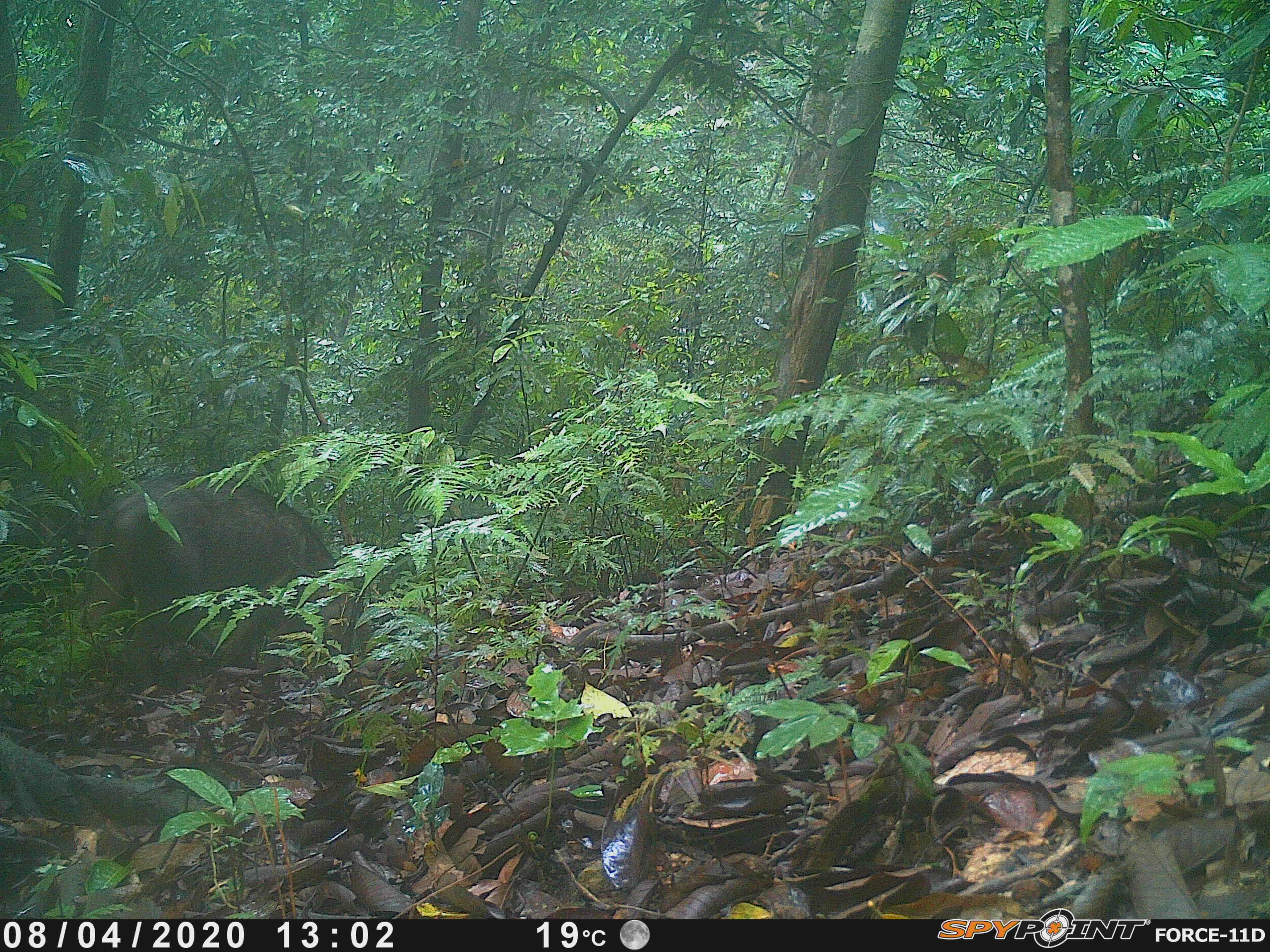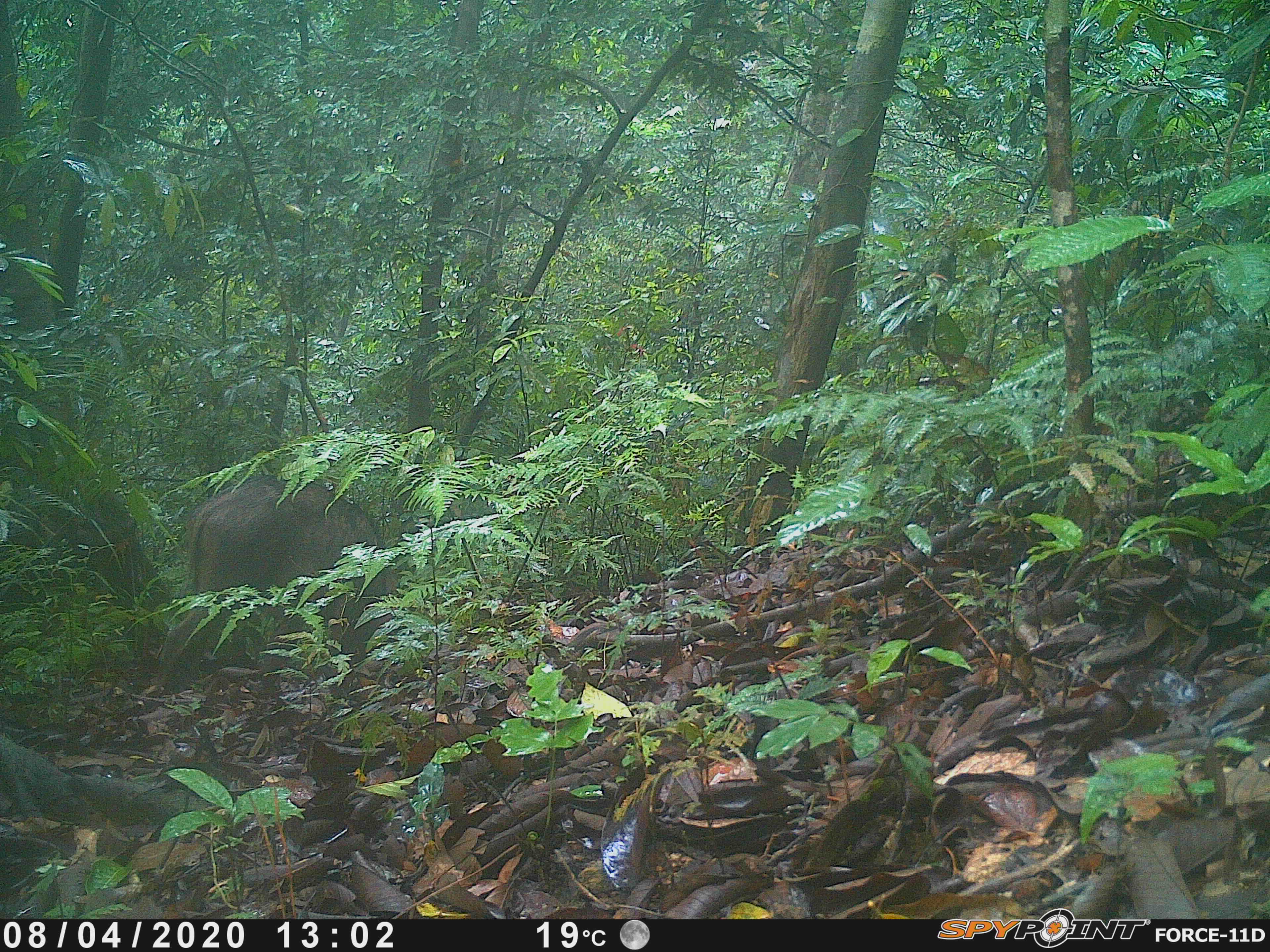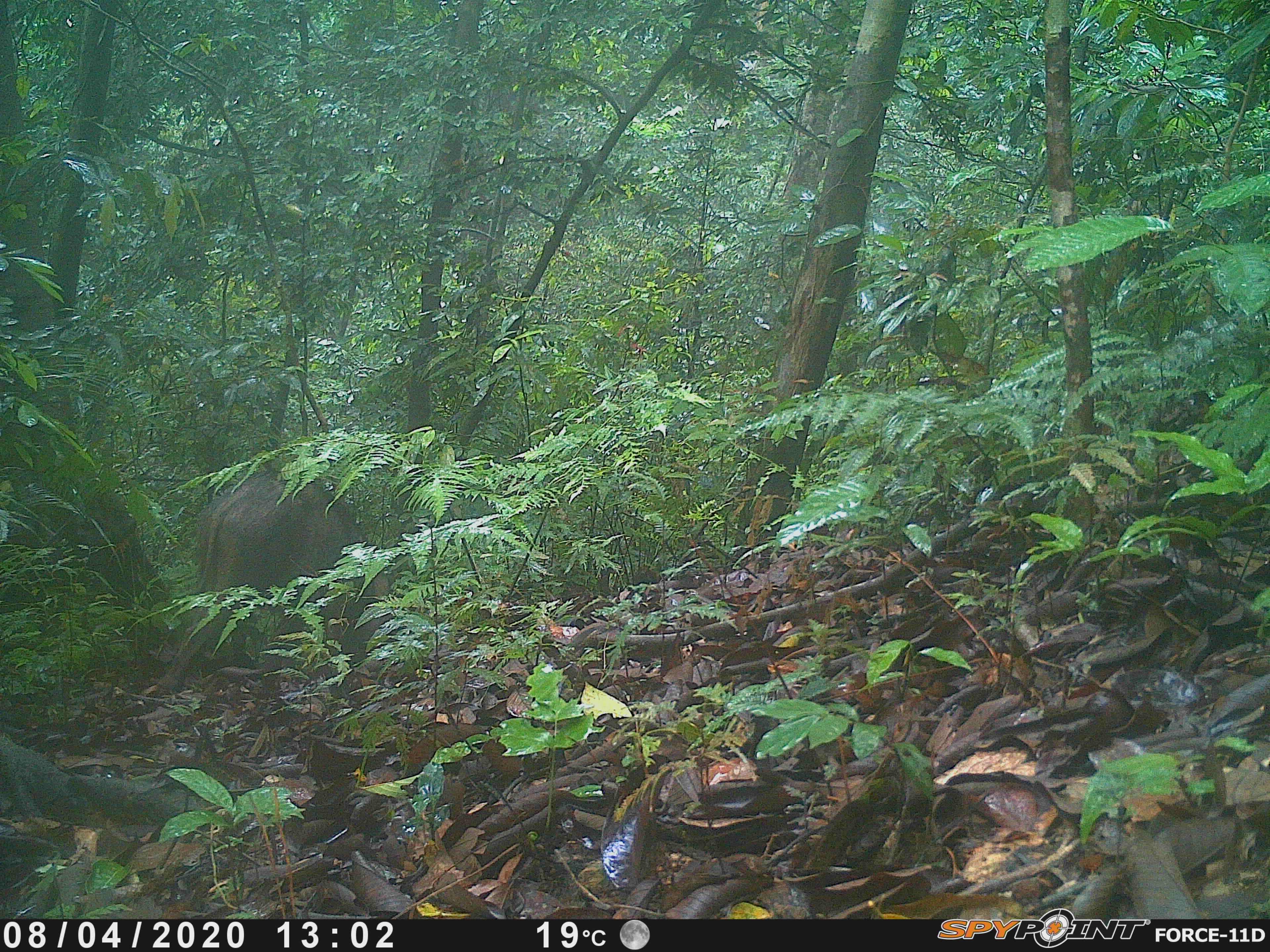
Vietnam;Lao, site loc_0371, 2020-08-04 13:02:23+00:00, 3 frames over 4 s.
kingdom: Animalia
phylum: Chordata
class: Mammalia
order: Artiodactyla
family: Suidae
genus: Sus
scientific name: Sus scrofa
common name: eurasian wild pig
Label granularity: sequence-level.